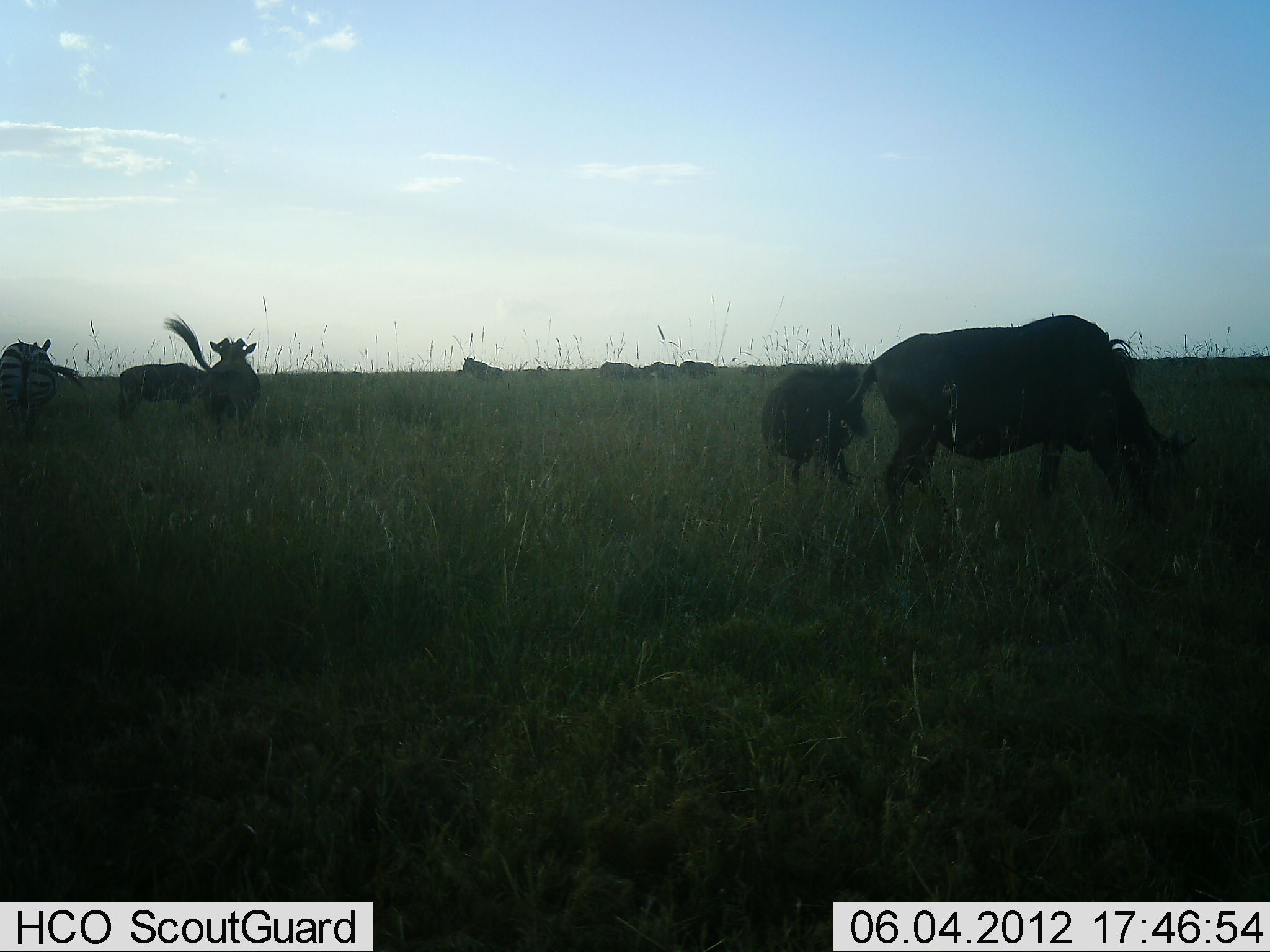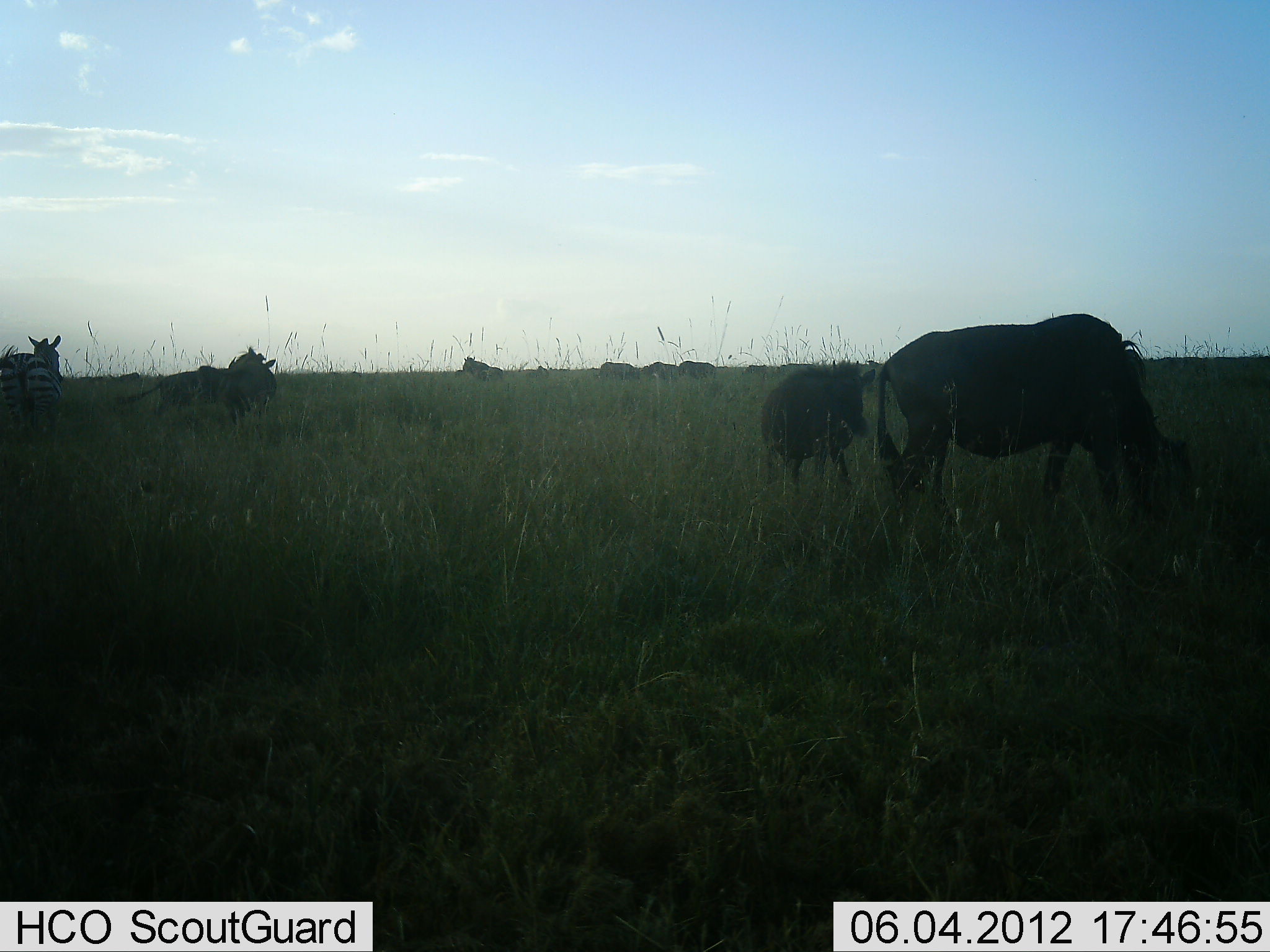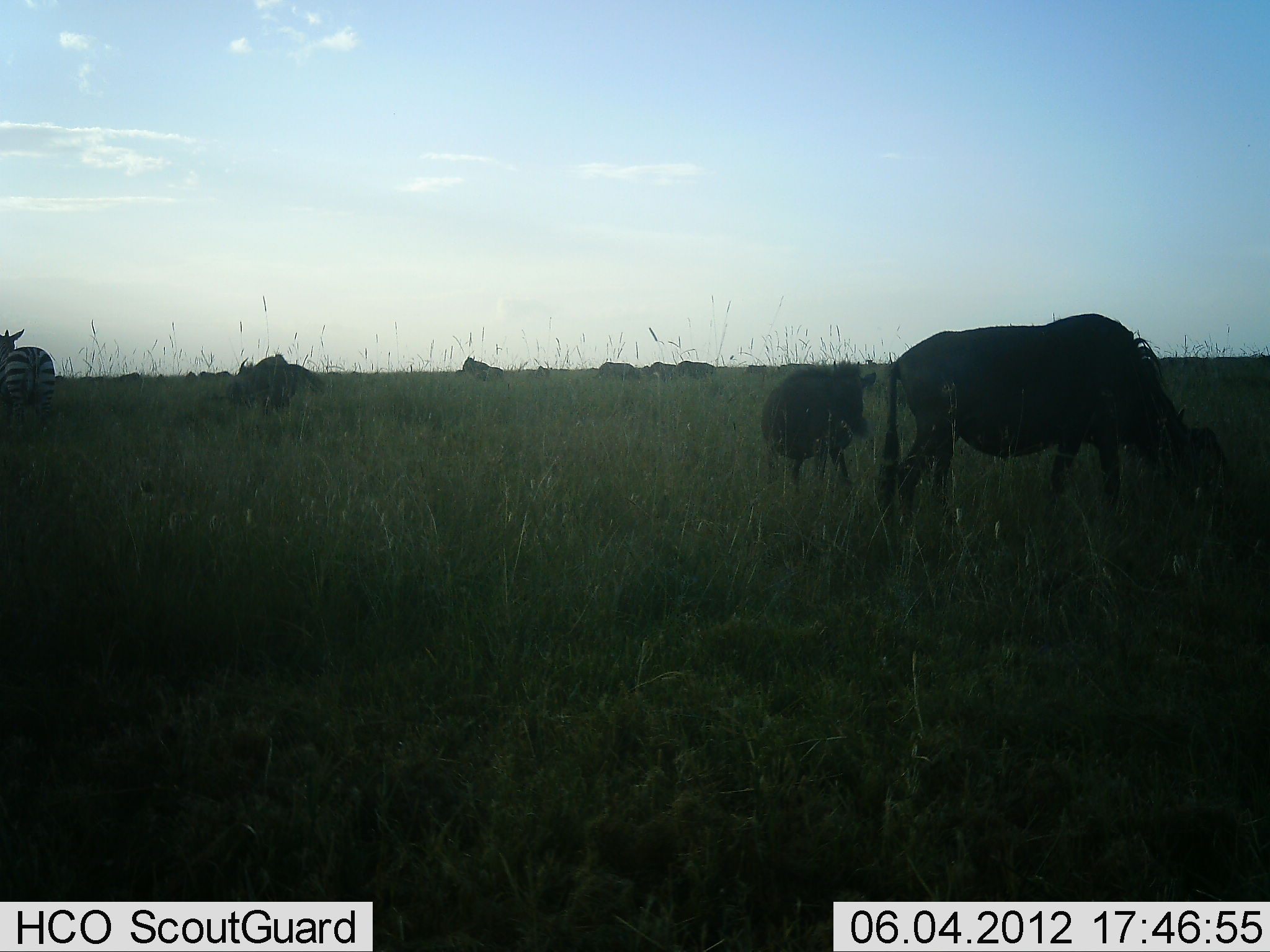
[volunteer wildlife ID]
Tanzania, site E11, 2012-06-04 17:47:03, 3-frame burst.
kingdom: Animalia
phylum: Chordata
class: Mammalia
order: Artiodactyla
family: Bovidae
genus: Connochaetes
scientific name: Connochaetes taurinus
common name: blue wildebeest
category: wildebeest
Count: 8.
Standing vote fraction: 42%.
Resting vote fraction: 0%.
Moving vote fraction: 25%.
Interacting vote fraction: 25%.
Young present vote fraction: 0%.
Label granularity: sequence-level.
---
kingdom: Animalia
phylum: Chordata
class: Mammalia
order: Perissodactyla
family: Equidae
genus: Equus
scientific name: Equus quagga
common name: plains zebra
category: zebra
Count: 1.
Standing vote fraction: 55%.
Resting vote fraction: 0%.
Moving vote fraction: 45%.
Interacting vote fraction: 9%.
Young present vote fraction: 0%.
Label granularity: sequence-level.